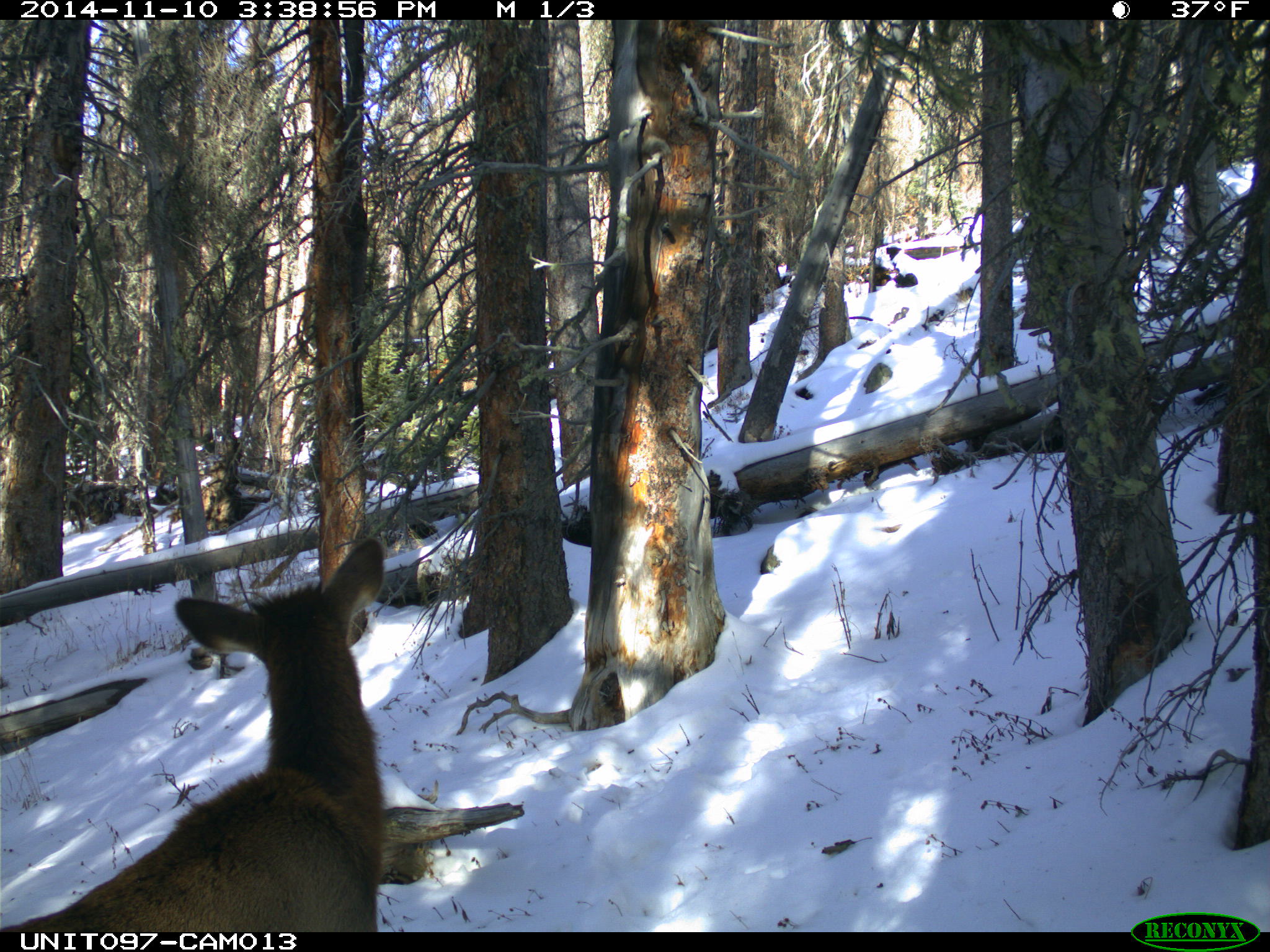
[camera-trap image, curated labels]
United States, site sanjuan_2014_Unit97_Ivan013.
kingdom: Animalia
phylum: Chordata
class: Mammalia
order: Artiodactyla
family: Cervidae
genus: Cervus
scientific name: Cervus elaphus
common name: red deer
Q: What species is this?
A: Cervus elaphus (red deer).